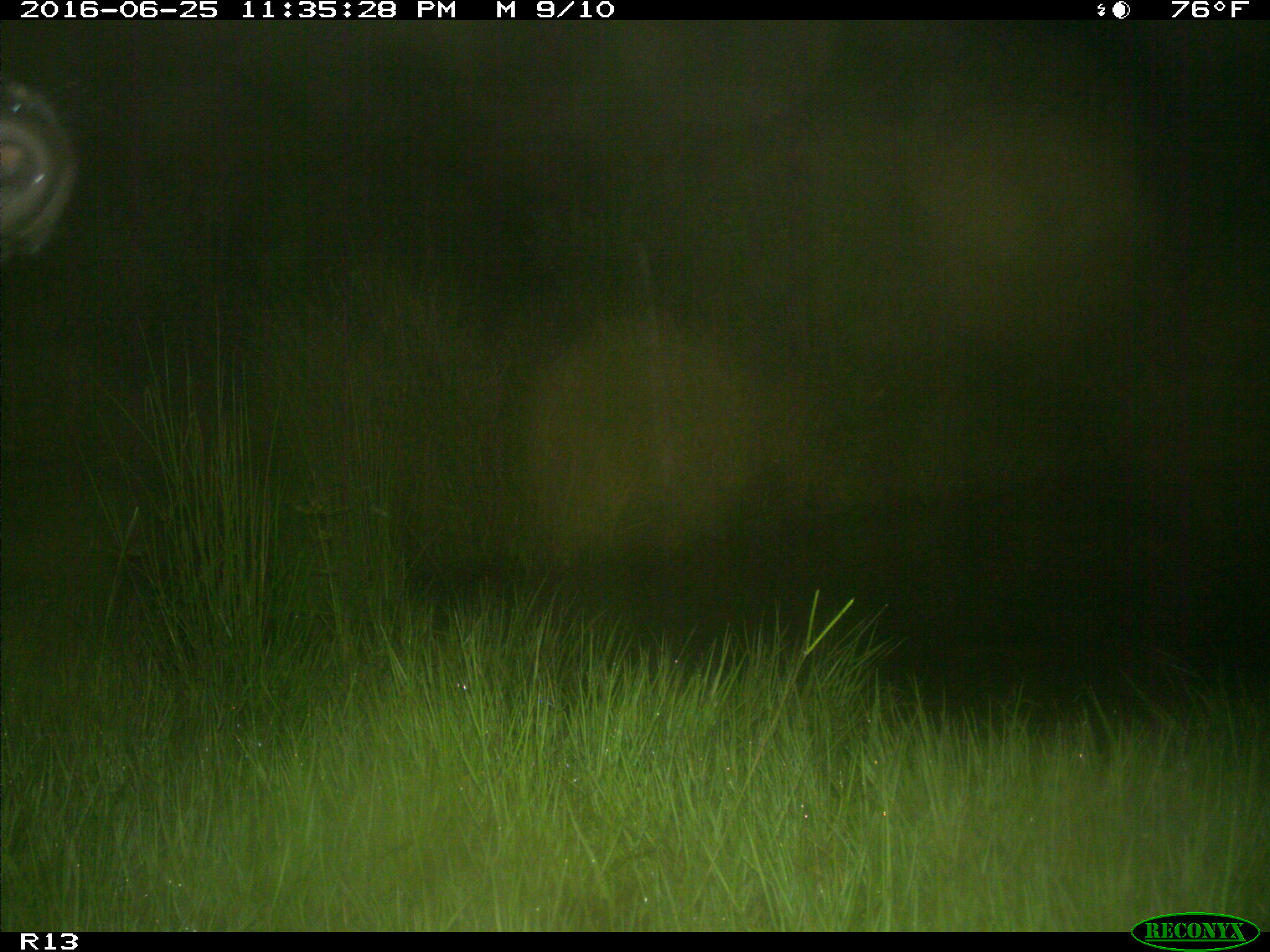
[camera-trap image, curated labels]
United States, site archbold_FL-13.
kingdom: Animalia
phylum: Chordata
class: Mammalia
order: Artiodactyla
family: Bovidae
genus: Bos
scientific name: Bos taurus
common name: domestic cow